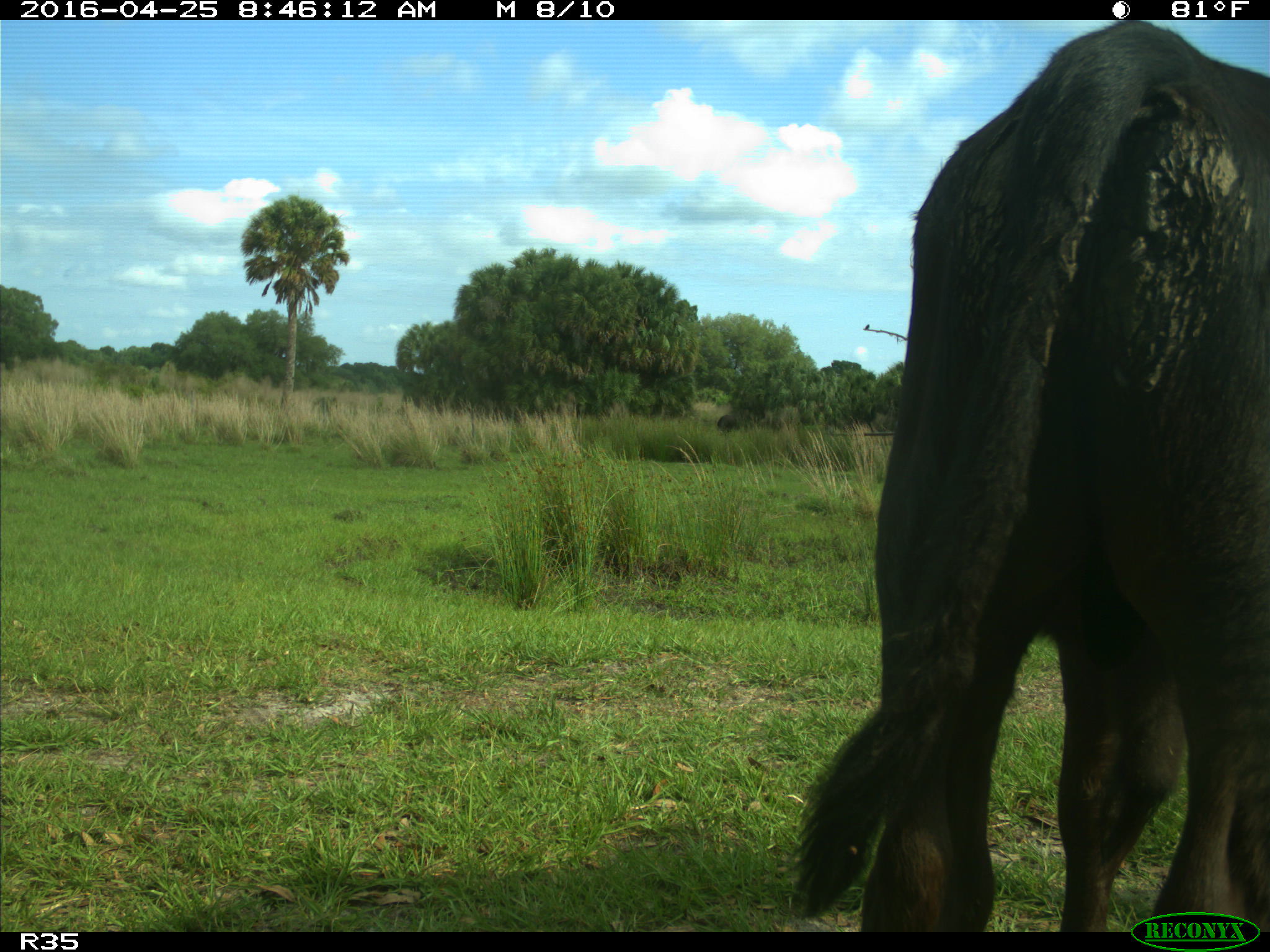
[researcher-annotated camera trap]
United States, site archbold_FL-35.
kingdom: Animalia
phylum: Chordata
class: Mammalia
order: Artiodactyla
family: Bovidae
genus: Bos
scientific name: Bos taurus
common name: domestic cow